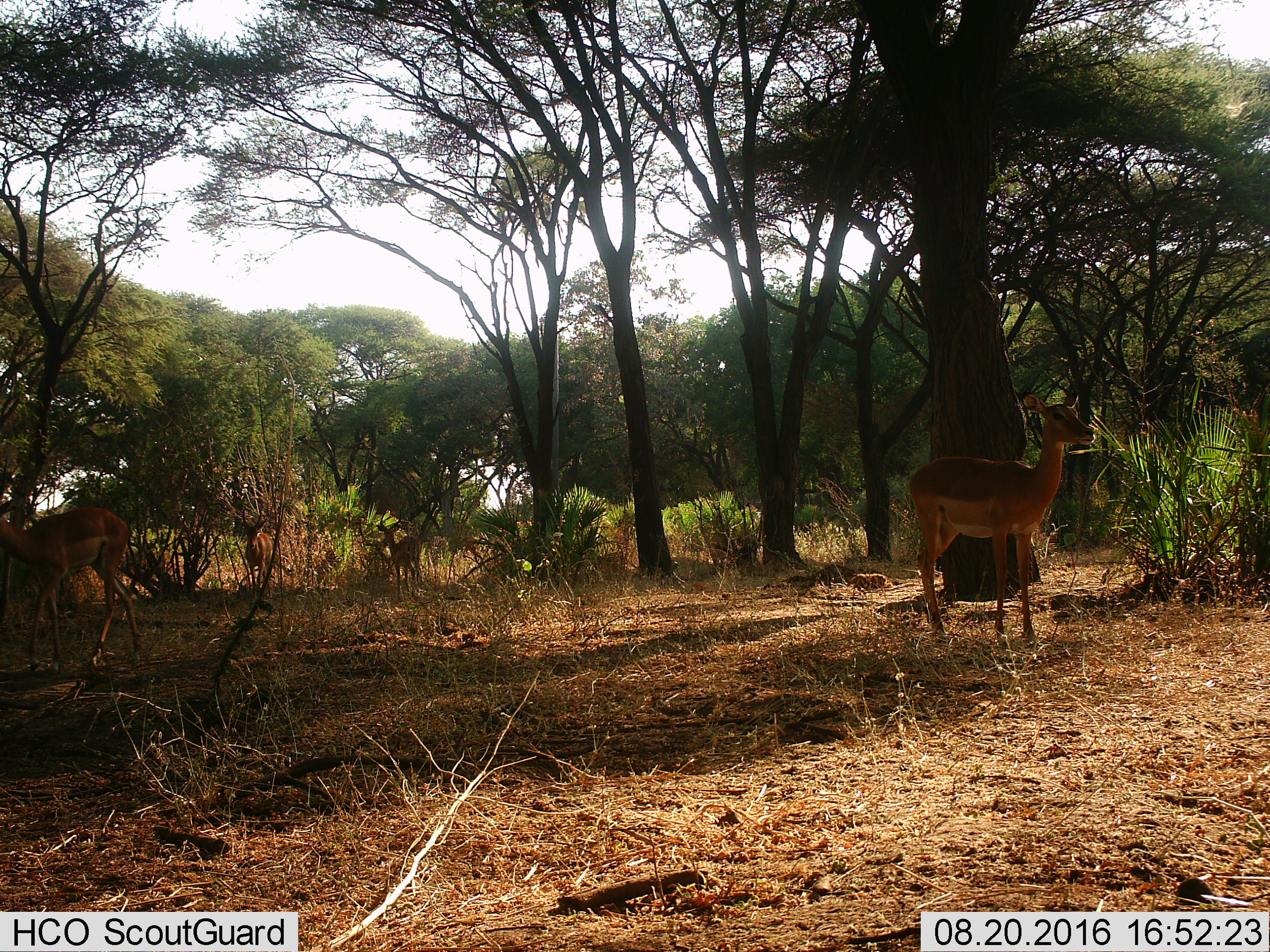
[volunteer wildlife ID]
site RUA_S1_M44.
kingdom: Animalia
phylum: Chordata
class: Mammalia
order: Artiodactyla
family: Bovidae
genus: Aepyceros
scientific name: Aepyceros melampus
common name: impala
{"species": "impala (Aepyceros melampus)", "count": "4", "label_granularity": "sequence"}